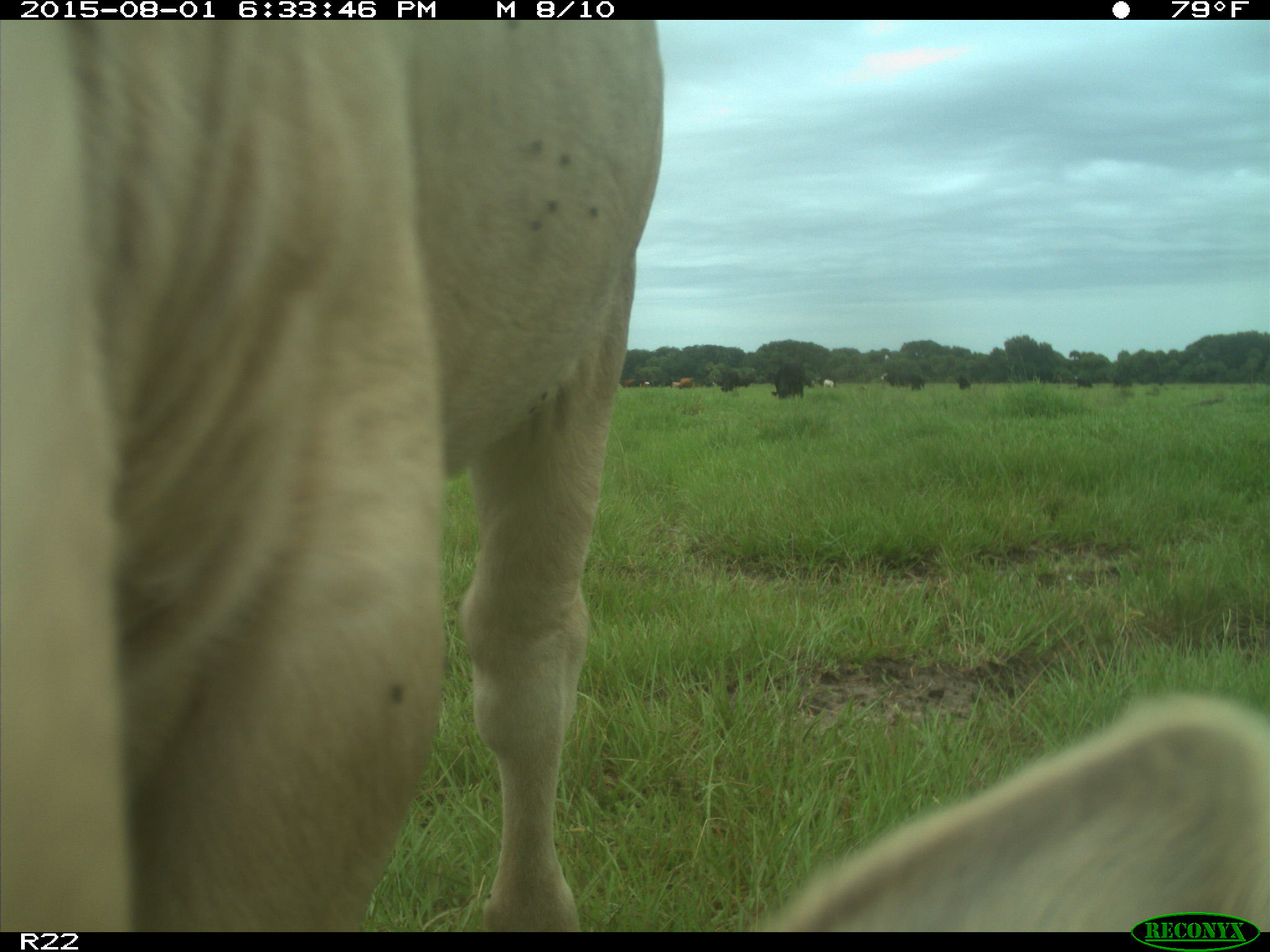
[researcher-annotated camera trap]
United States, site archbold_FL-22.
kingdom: Animalia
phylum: Chordata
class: Mammalia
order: Artiodactyla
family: Bovidae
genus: Bos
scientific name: Bos taurus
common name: domestic cow